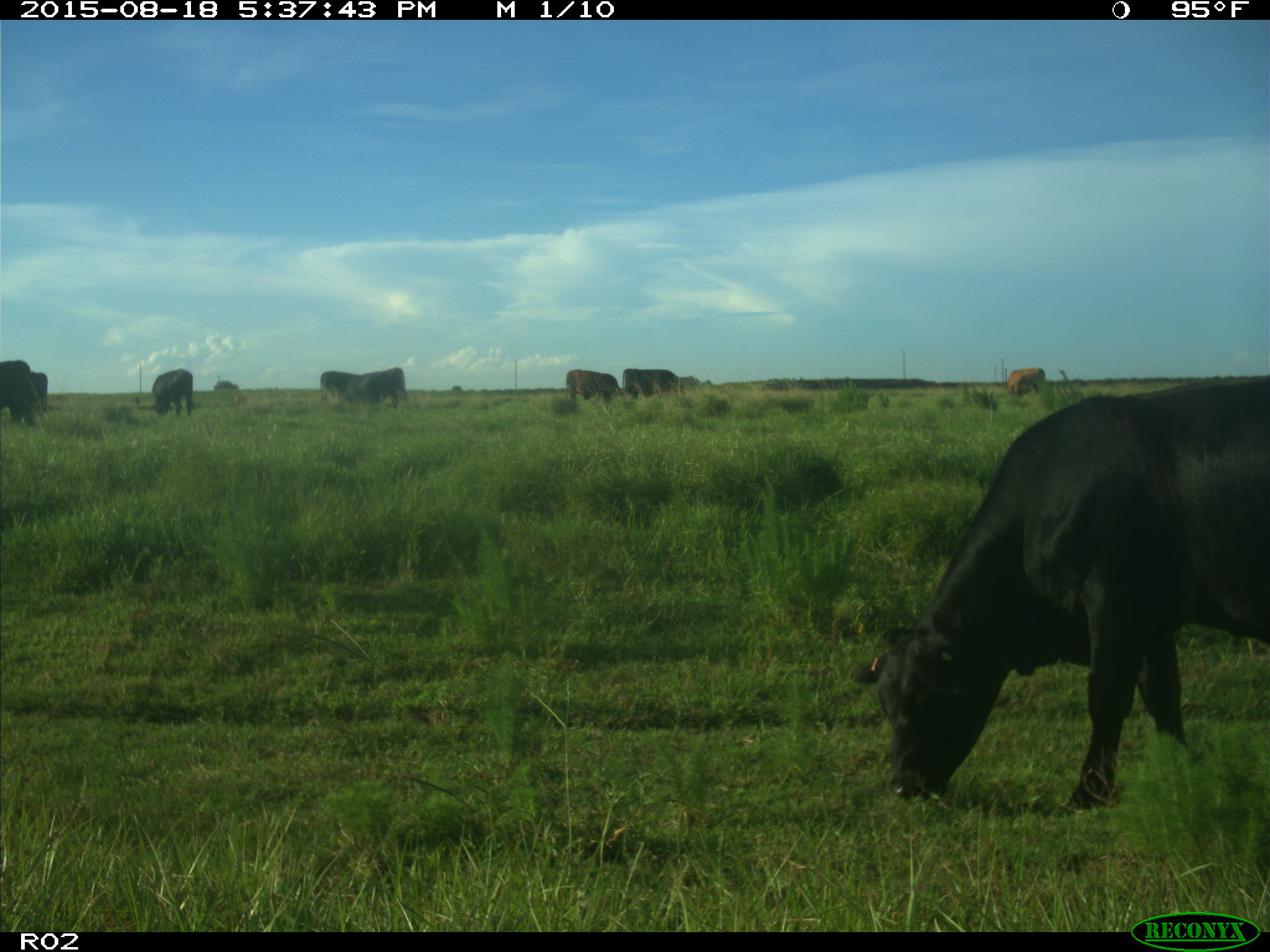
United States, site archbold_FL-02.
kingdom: Animalia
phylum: Chordata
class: Mammalia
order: Artiodactyla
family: Bovidae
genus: Bos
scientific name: Bos taurus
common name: domestic cow